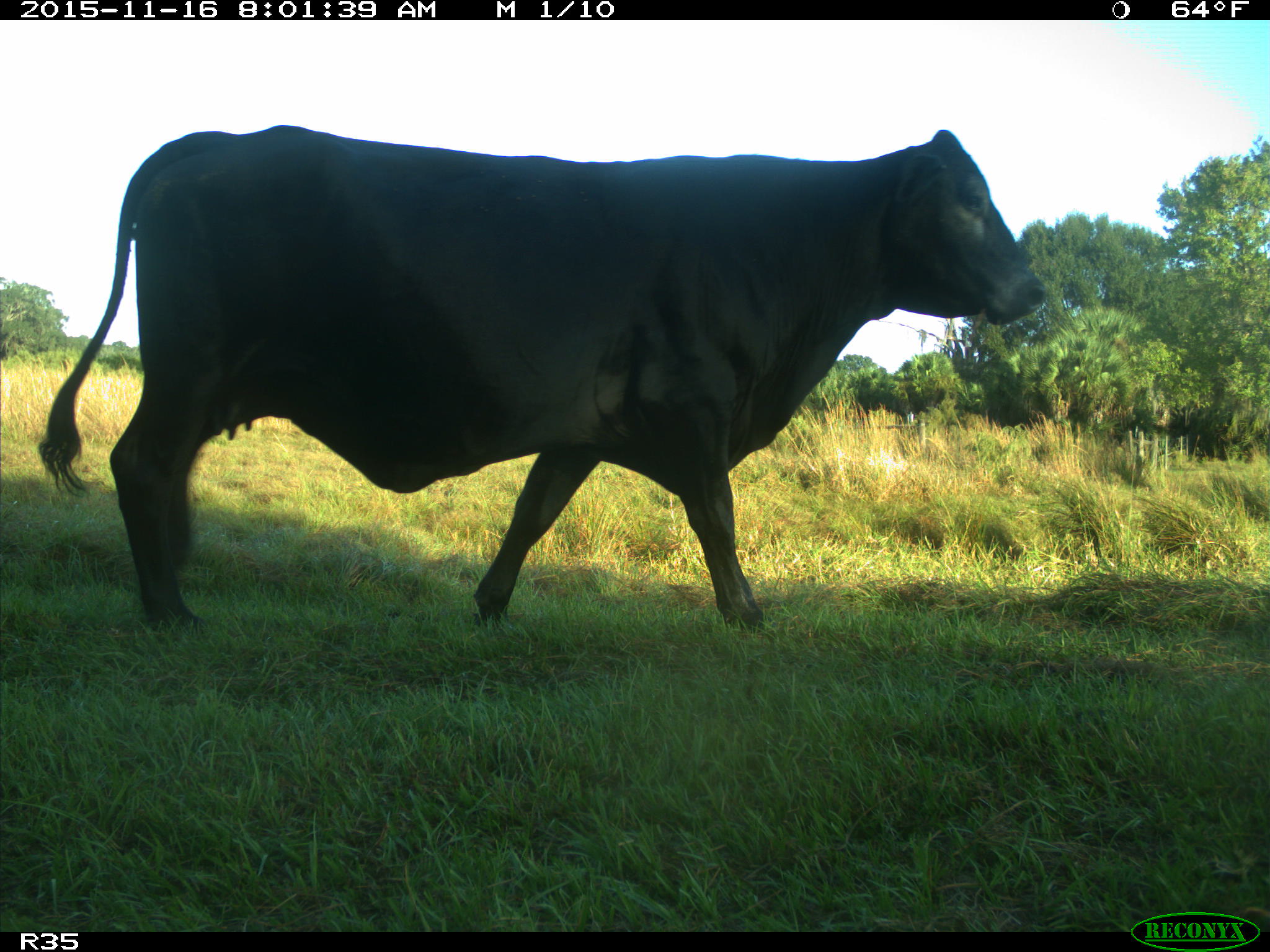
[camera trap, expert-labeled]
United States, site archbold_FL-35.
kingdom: Animalia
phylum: Chordata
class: Mammalia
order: Artiodactyla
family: Bovidae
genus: Bos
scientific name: Bos taurus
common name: domestic cow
Bos taurus (domestic cow).